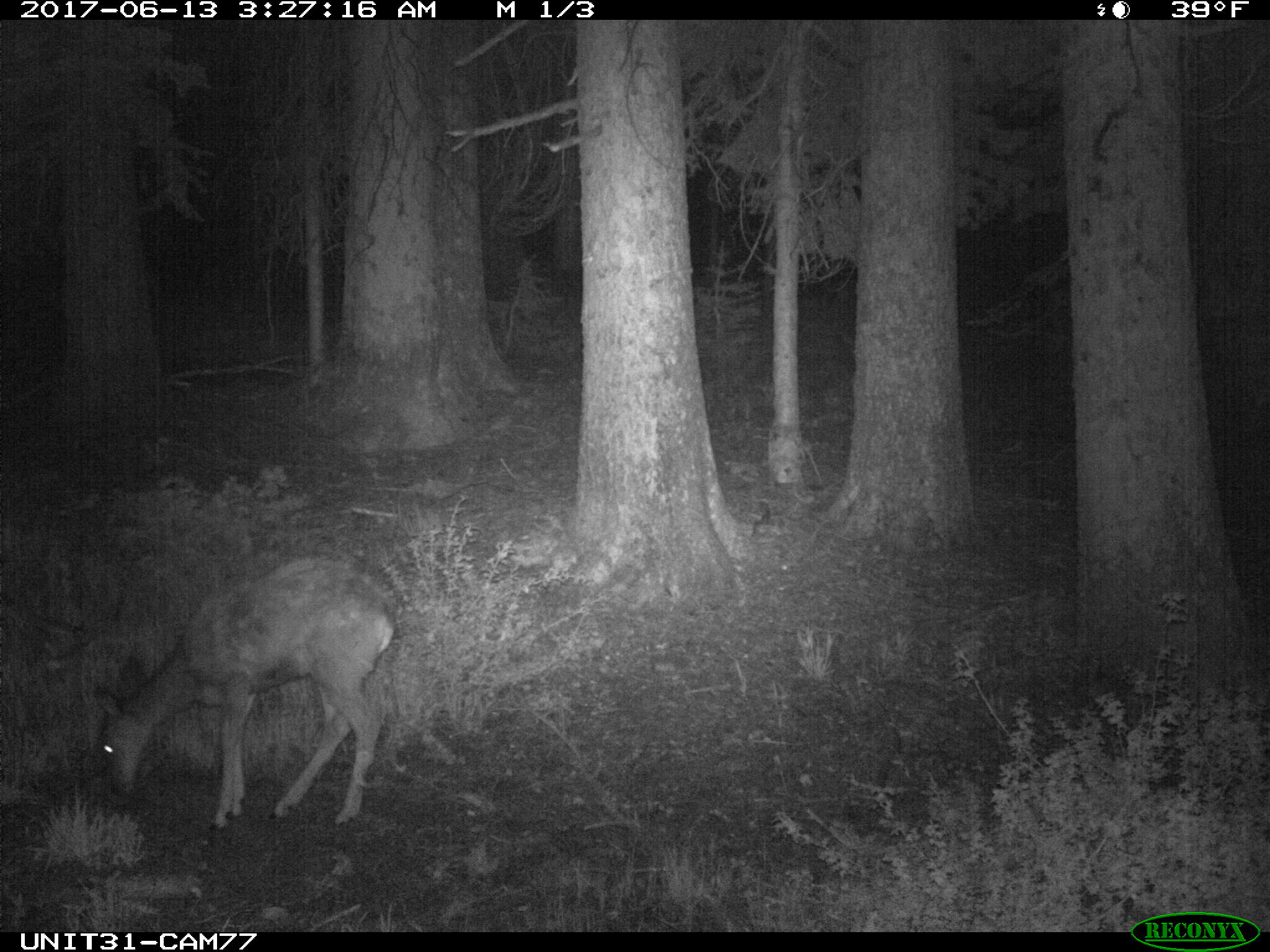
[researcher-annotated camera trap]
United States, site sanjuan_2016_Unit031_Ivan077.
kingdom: Animalia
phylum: Chordata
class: Mammalia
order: Artiodactyla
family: Cervidae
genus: Odocoileus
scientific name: Odocoileus hemionus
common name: mule deer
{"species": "Odocoileus hemionus (mule deer)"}